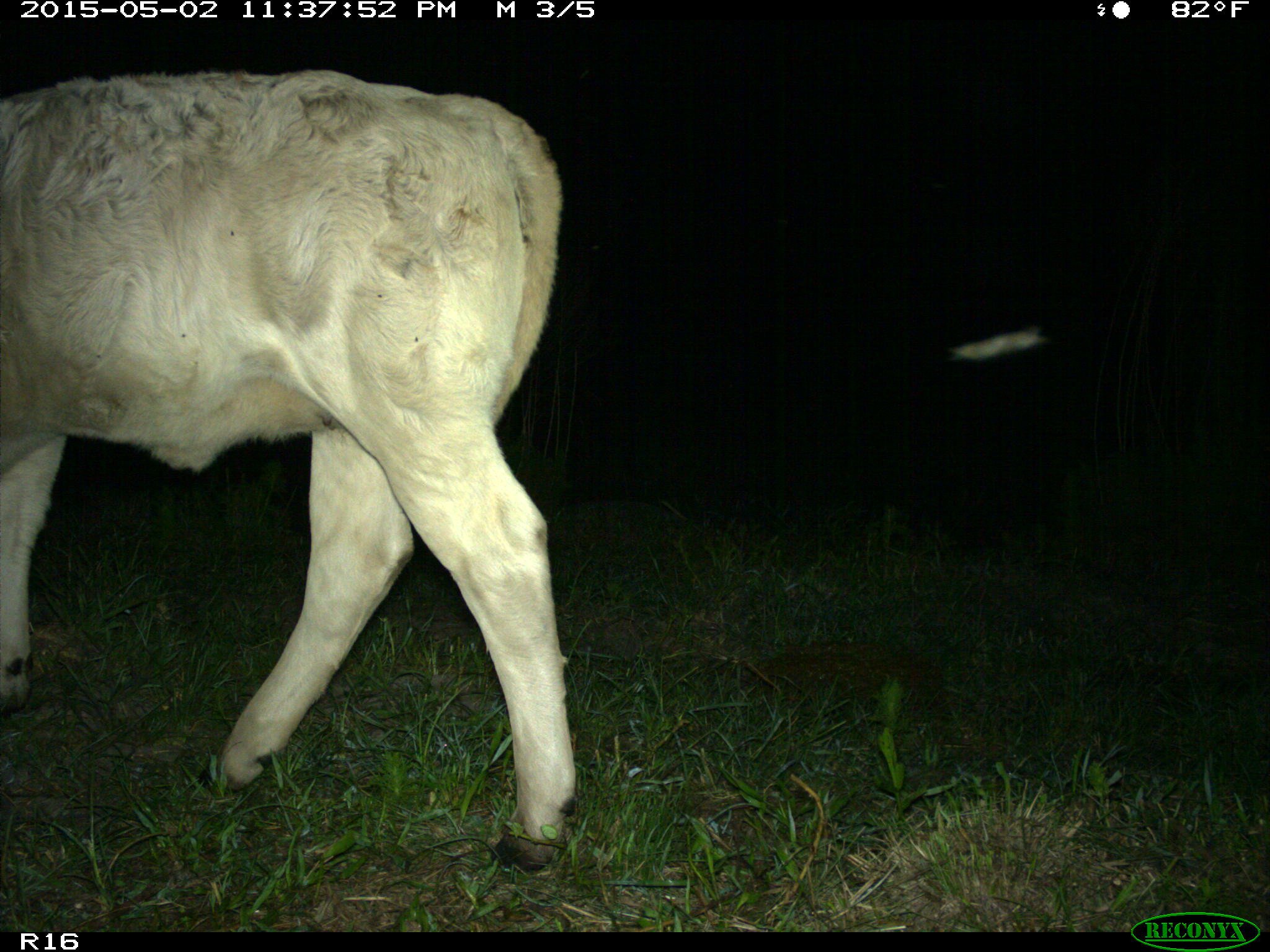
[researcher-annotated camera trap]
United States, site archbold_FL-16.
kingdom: Animalia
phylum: Chordata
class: Mammalia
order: Artiodactyla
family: Bovidae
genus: Bos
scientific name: Bos taurus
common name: domestic cow